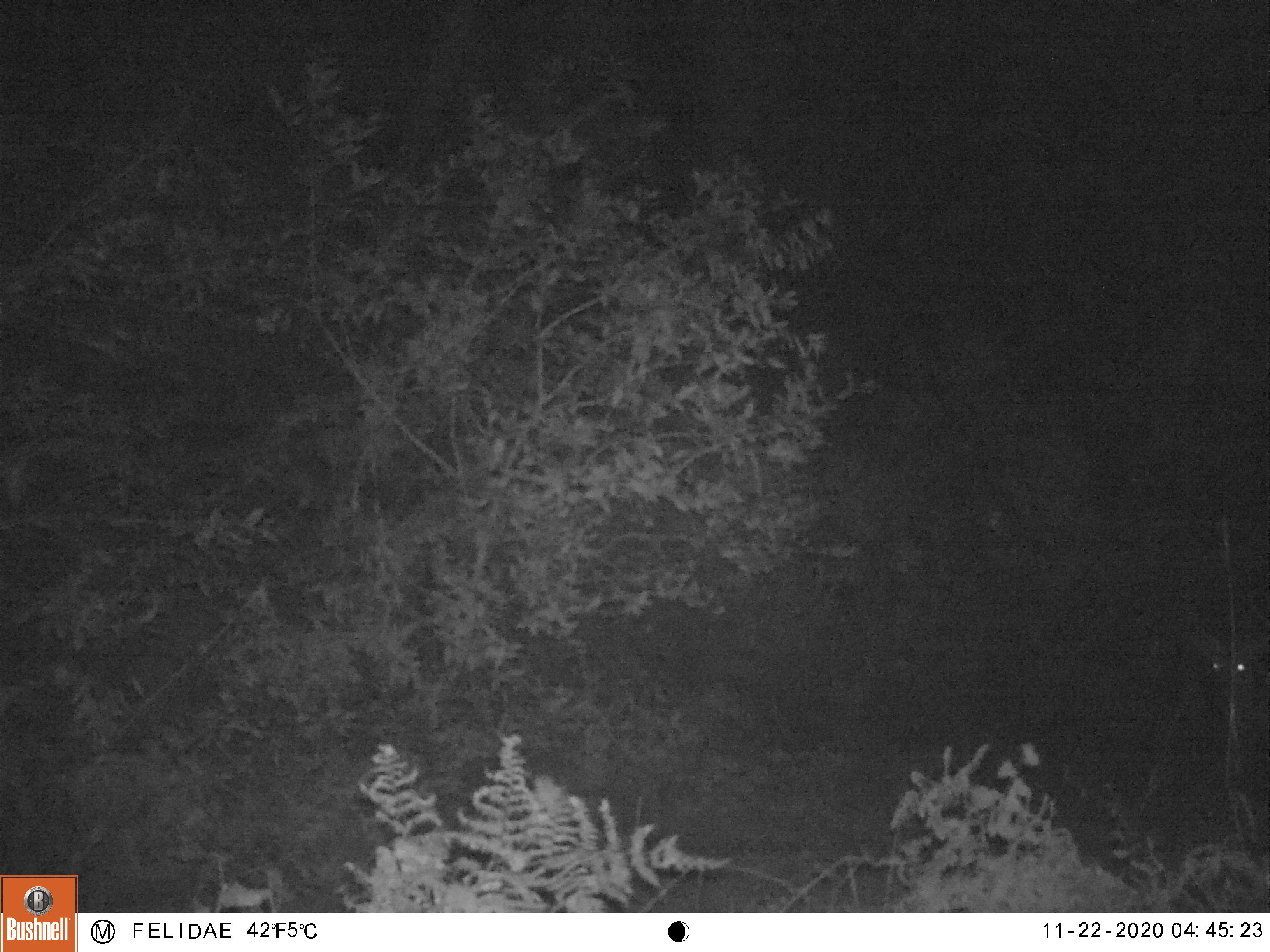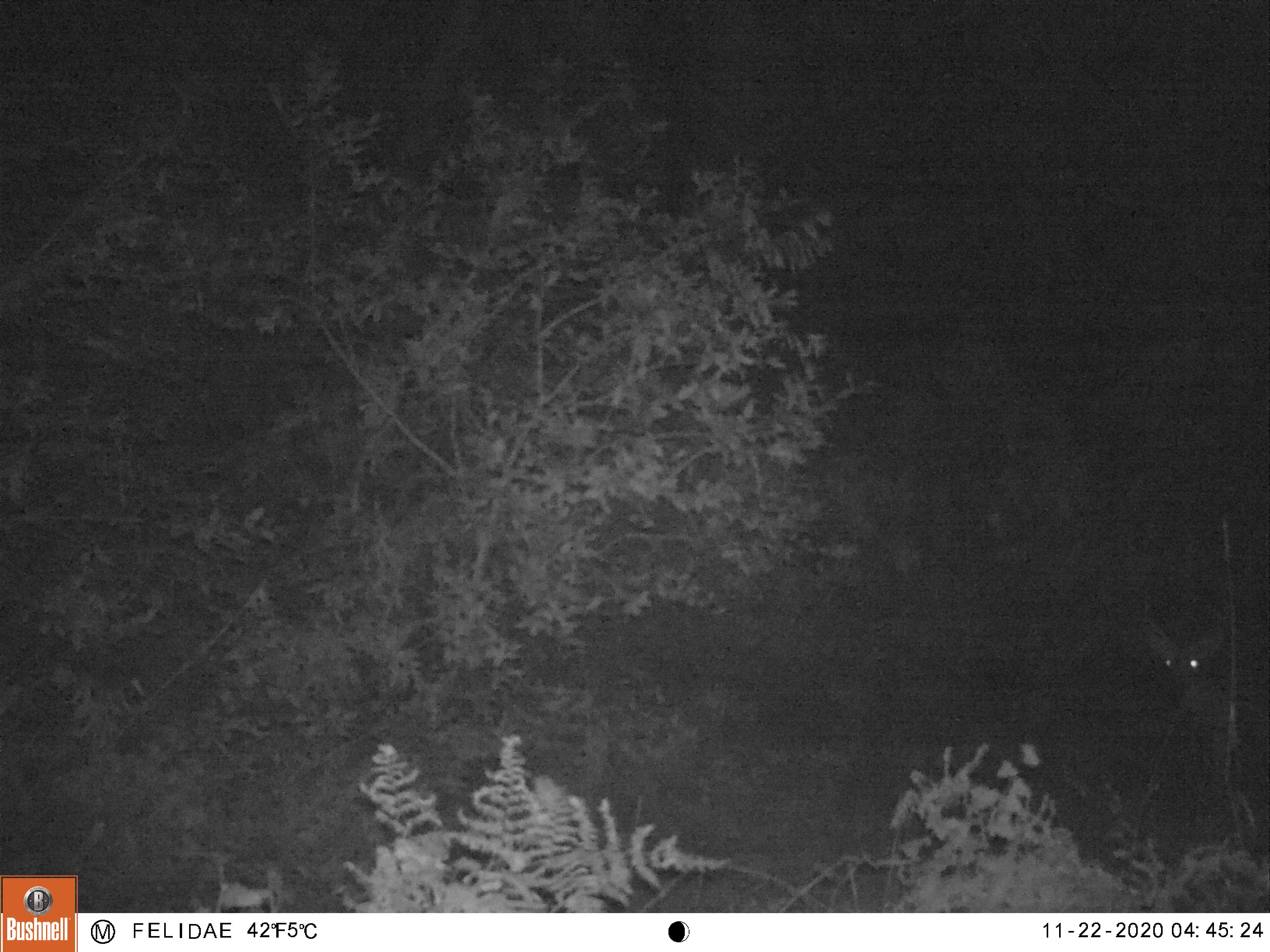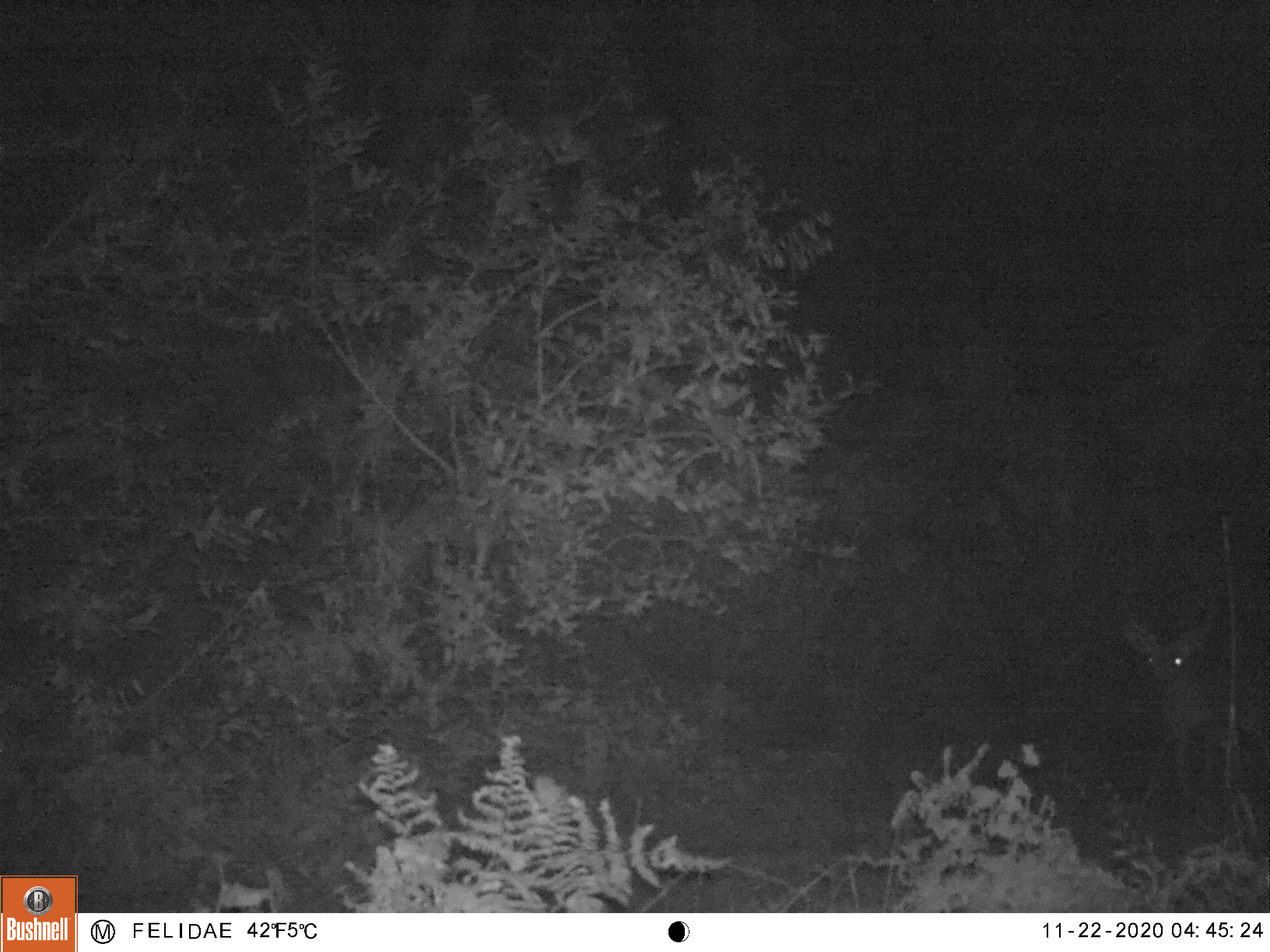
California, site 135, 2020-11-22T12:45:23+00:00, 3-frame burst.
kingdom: Animalia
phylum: Chordata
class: Mammalia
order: Artiodactyla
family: Cervidae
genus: Odocoileus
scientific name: Odocoileus hemionus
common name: mule deer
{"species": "mule deer (Odocoileus hemionus)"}